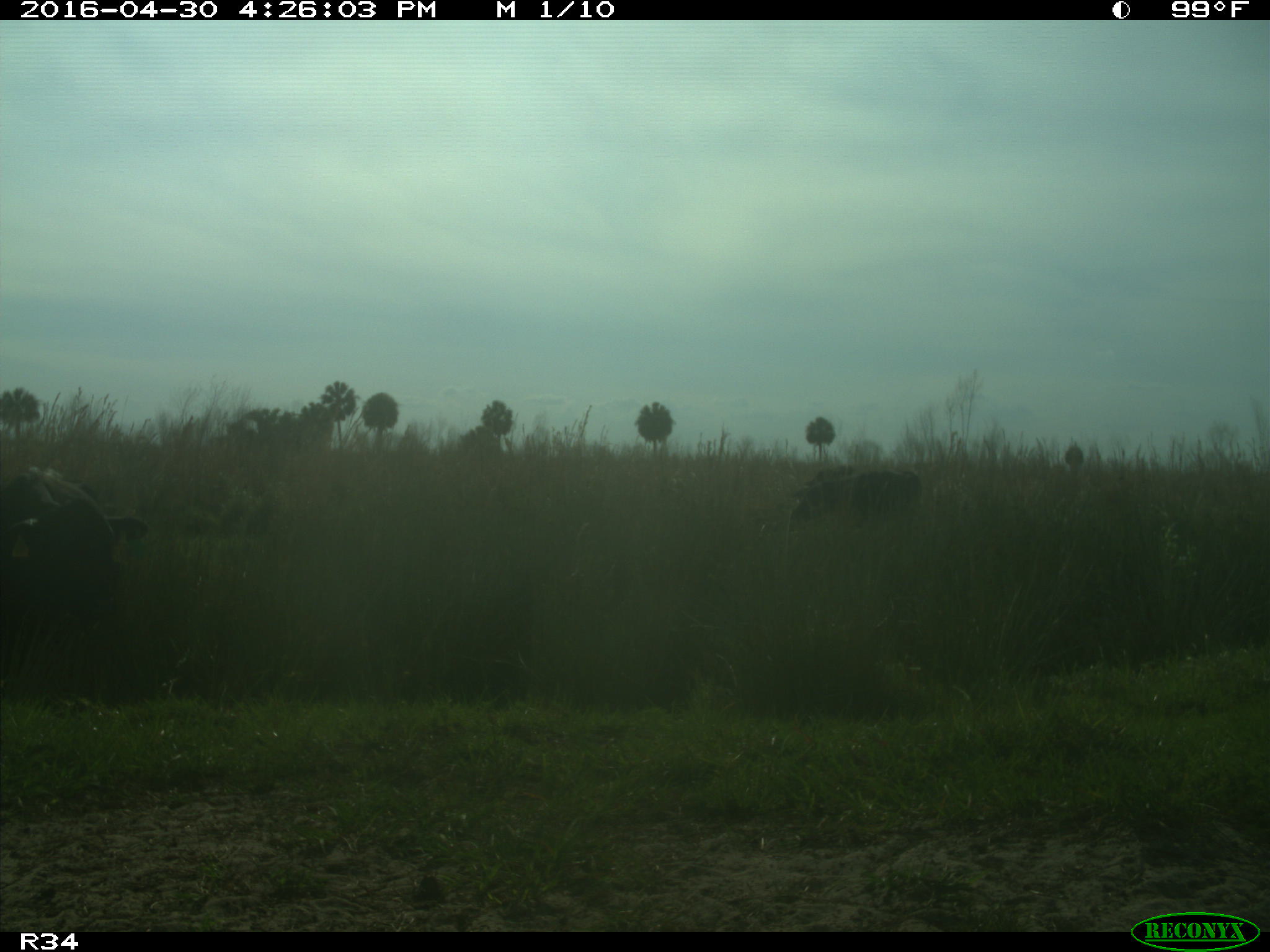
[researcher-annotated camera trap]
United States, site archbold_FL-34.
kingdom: Animalia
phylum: Chordata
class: Mammalia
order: Artiodactyla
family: Bovidae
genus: Bos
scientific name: Bos taurus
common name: domestic cow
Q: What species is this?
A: Bos taurus (domestic cow).